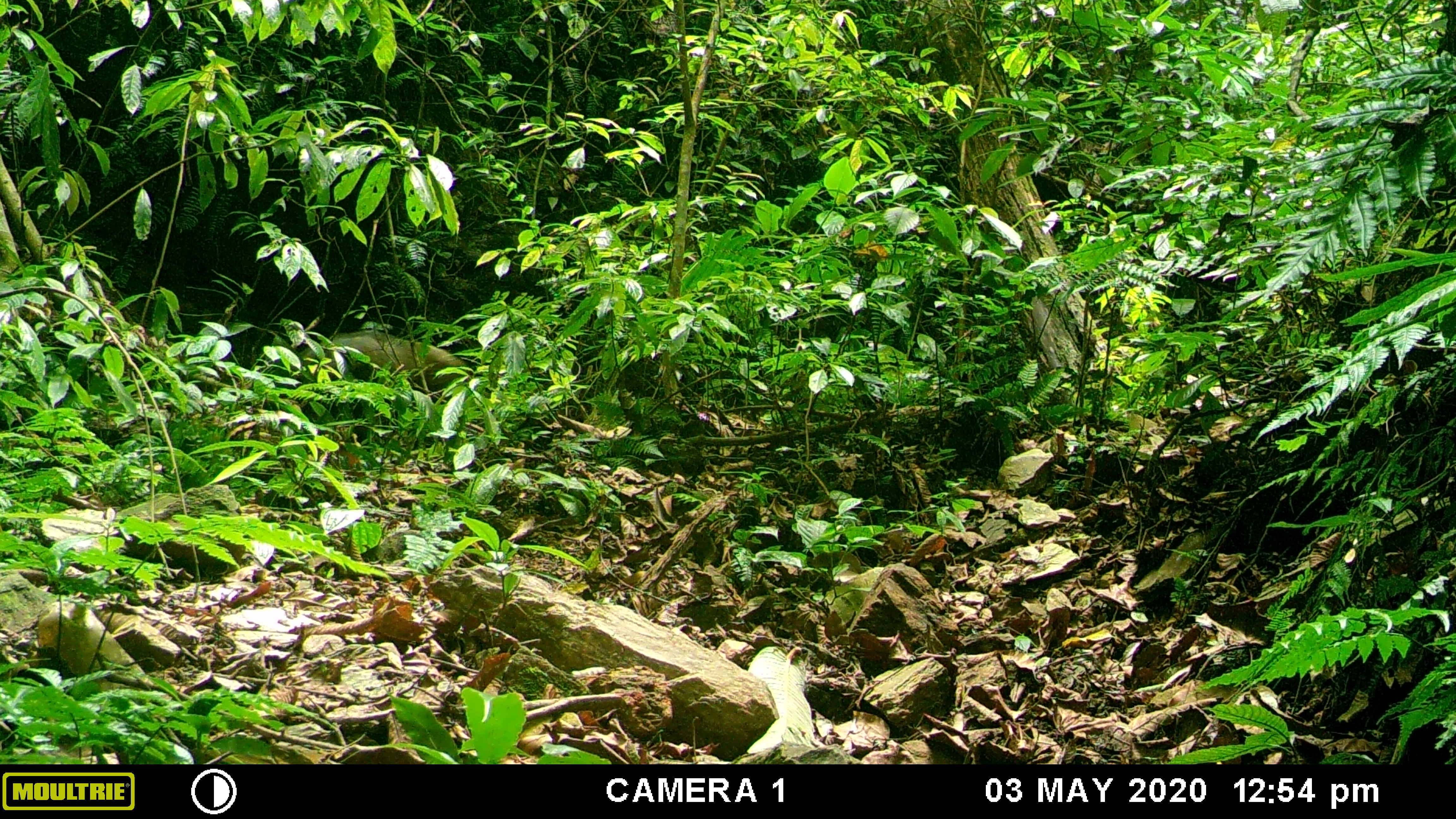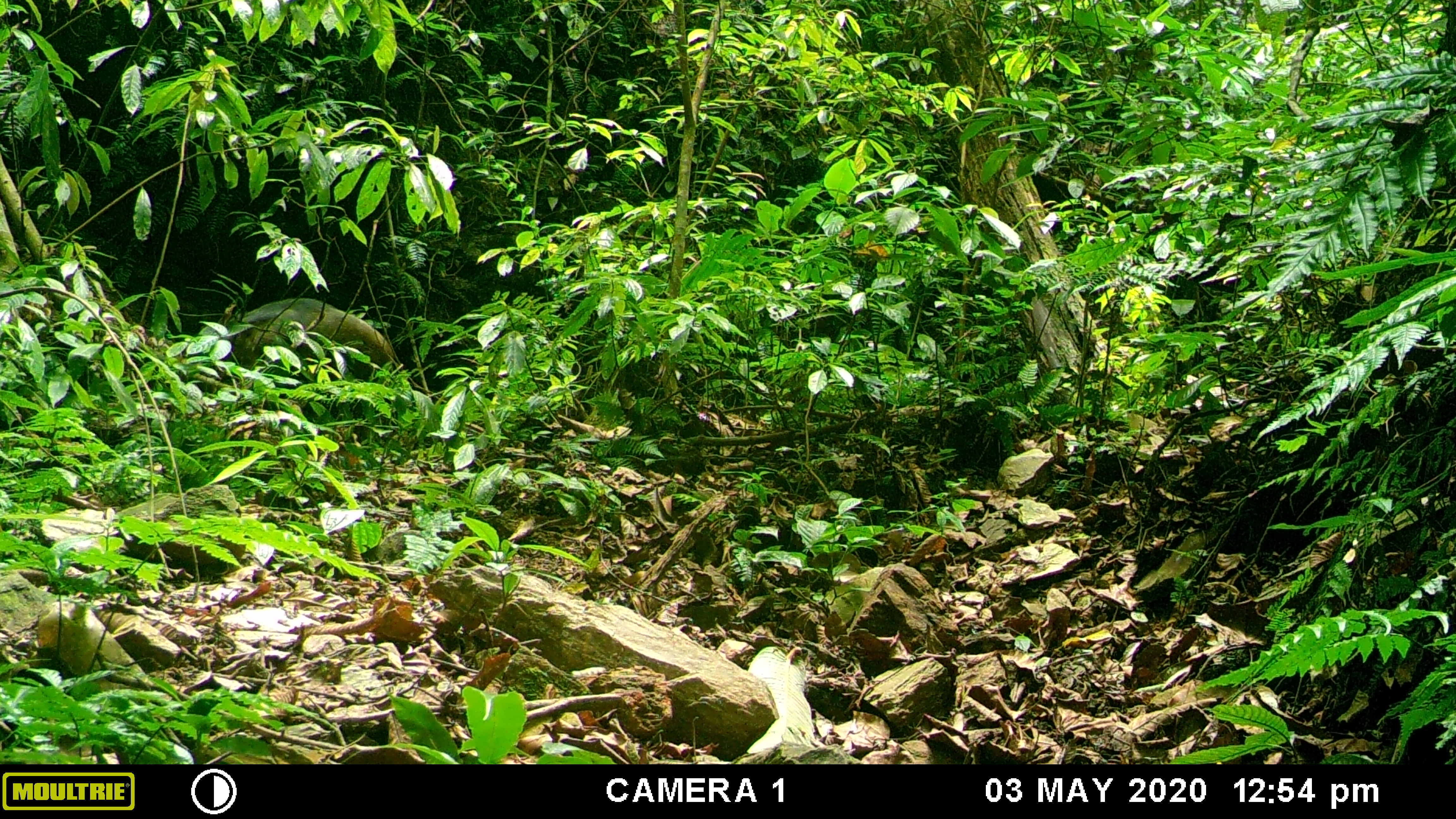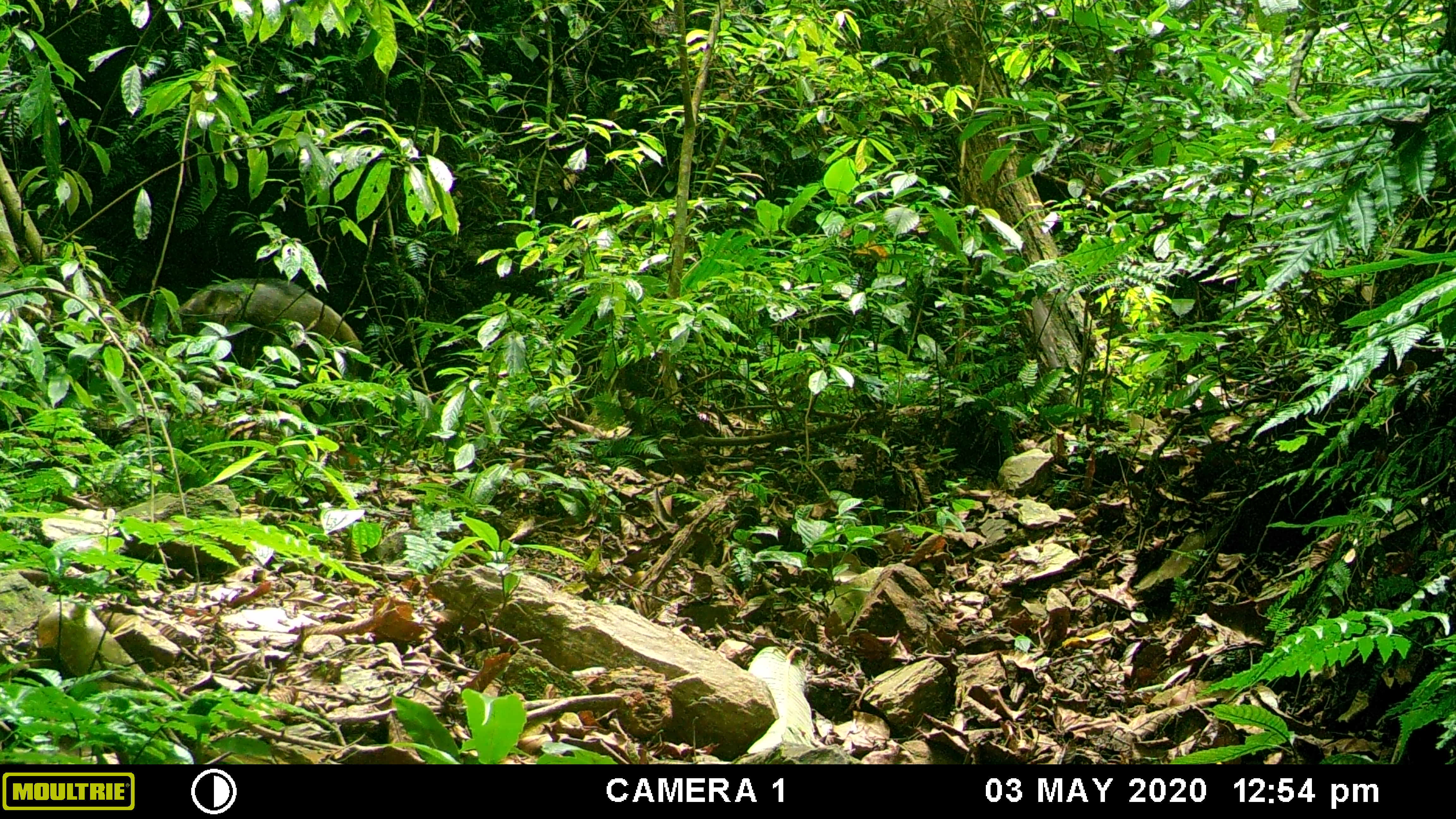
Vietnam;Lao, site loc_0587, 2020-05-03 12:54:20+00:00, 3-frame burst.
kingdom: Animalia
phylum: Chordata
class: Mammalia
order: Artiodactyla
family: Suidae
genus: Sus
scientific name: Sus scrofa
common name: eurasian wild pig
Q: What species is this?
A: Eurasian wild pig (Sus scrofa).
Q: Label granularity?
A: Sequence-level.